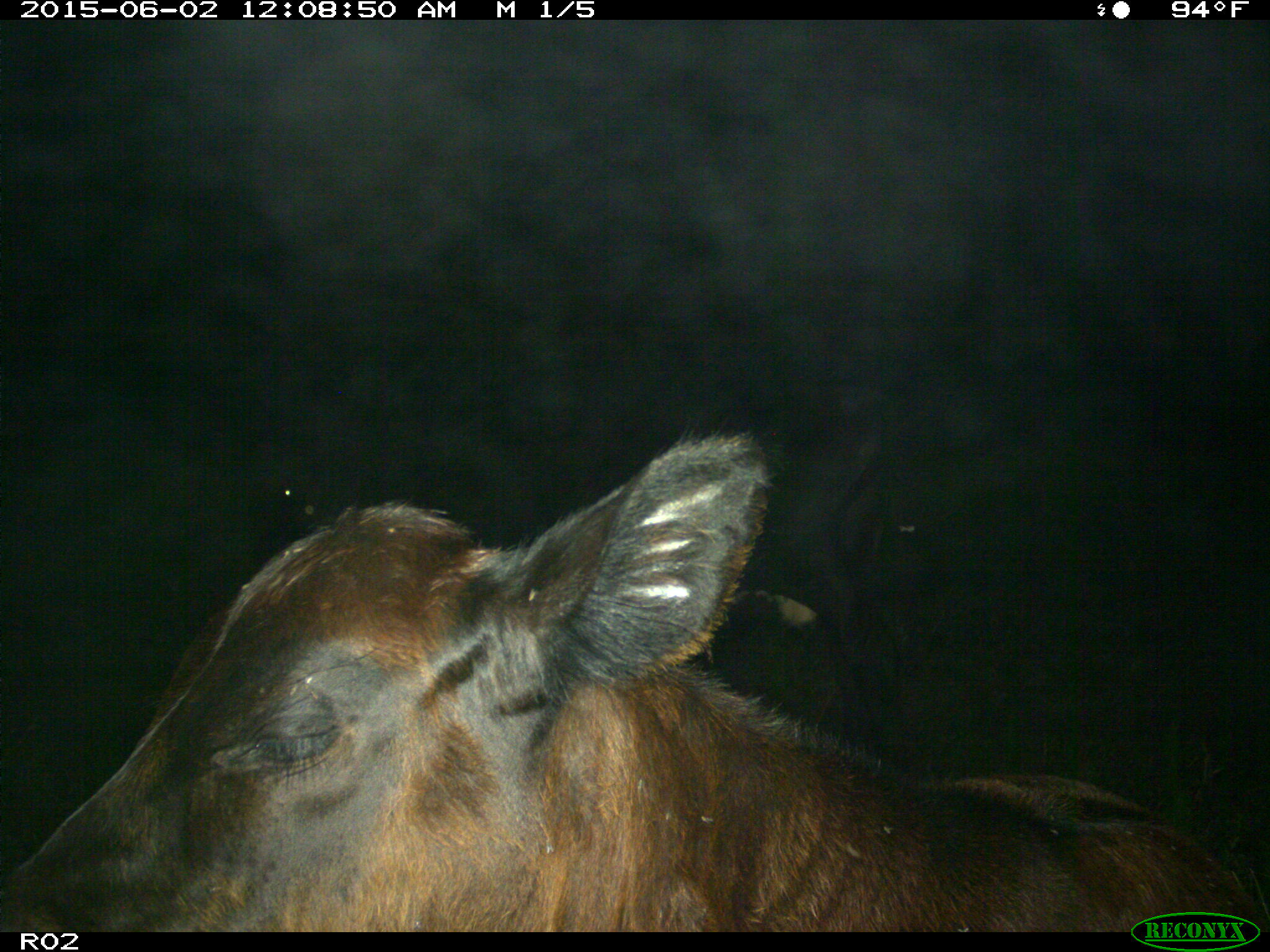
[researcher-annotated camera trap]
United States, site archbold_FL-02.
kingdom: Animalia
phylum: Chordata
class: Mammalia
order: Artiodactyla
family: Bovidae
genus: Bos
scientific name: Bos taurus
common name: domestic cow